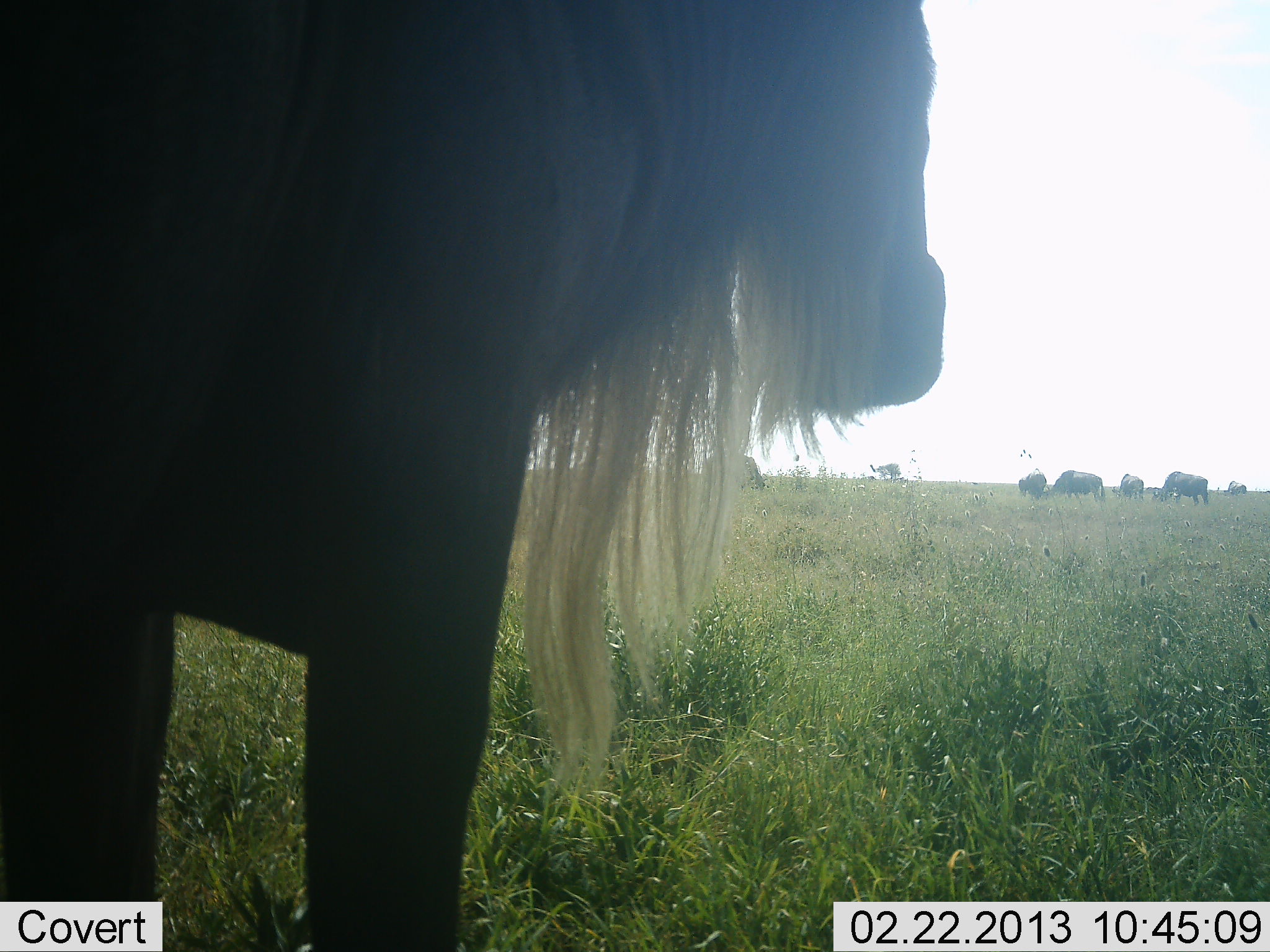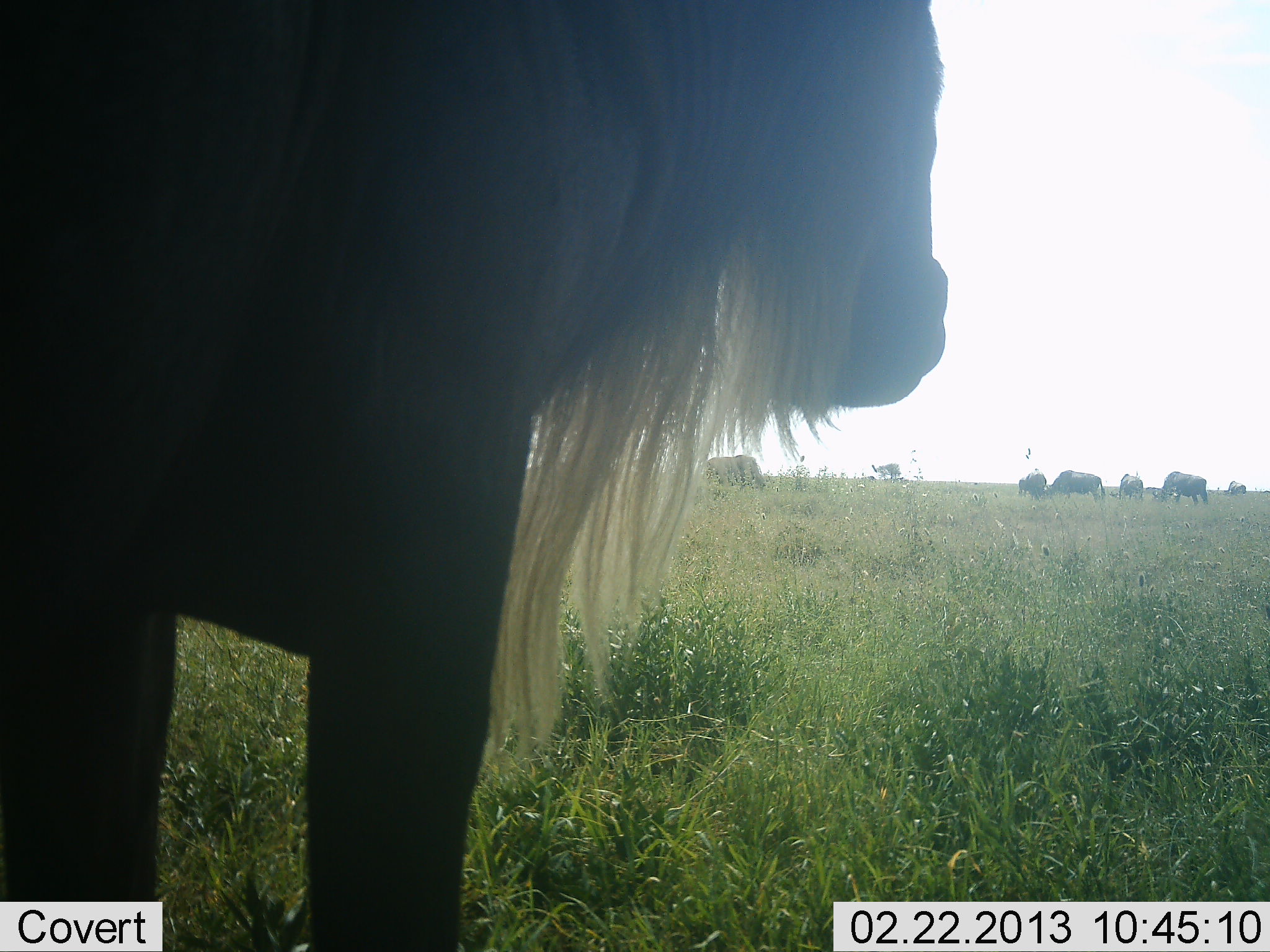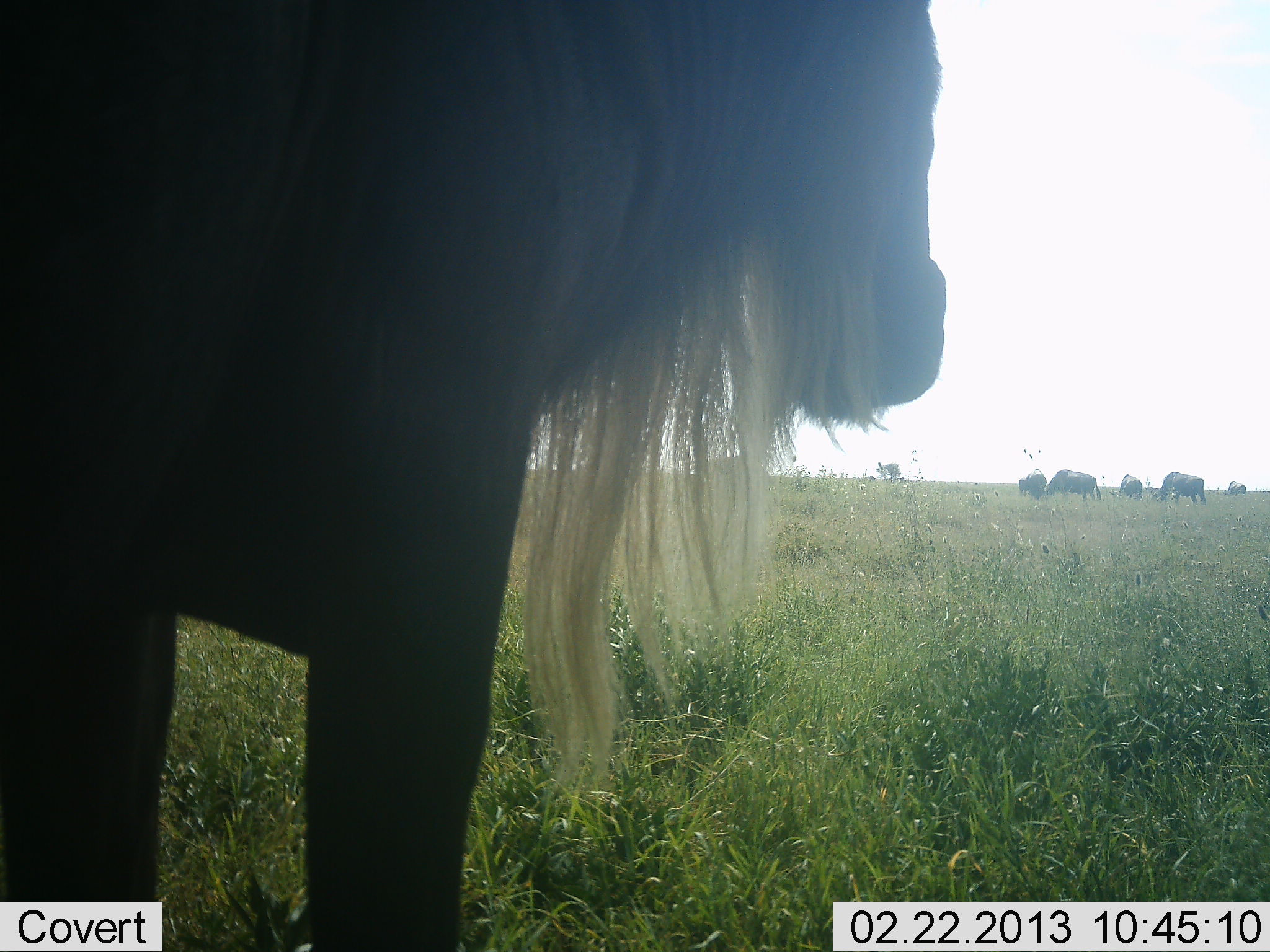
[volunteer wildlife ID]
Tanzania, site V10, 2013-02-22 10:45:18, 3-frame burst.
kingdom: Animalia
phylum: Chordata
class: Mammalia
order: Artiodactyla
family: Bovidae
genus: Connochaetes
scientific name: Connochaetes taurinus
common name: blue wildebeest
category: wildebeest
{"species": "wildebeest (blue wildebeest) (Connochaetes taurinus)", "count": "7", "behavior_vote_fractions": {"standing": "92%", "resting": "4%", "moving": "8%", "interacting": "0%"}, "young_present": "0%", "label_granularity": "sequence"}